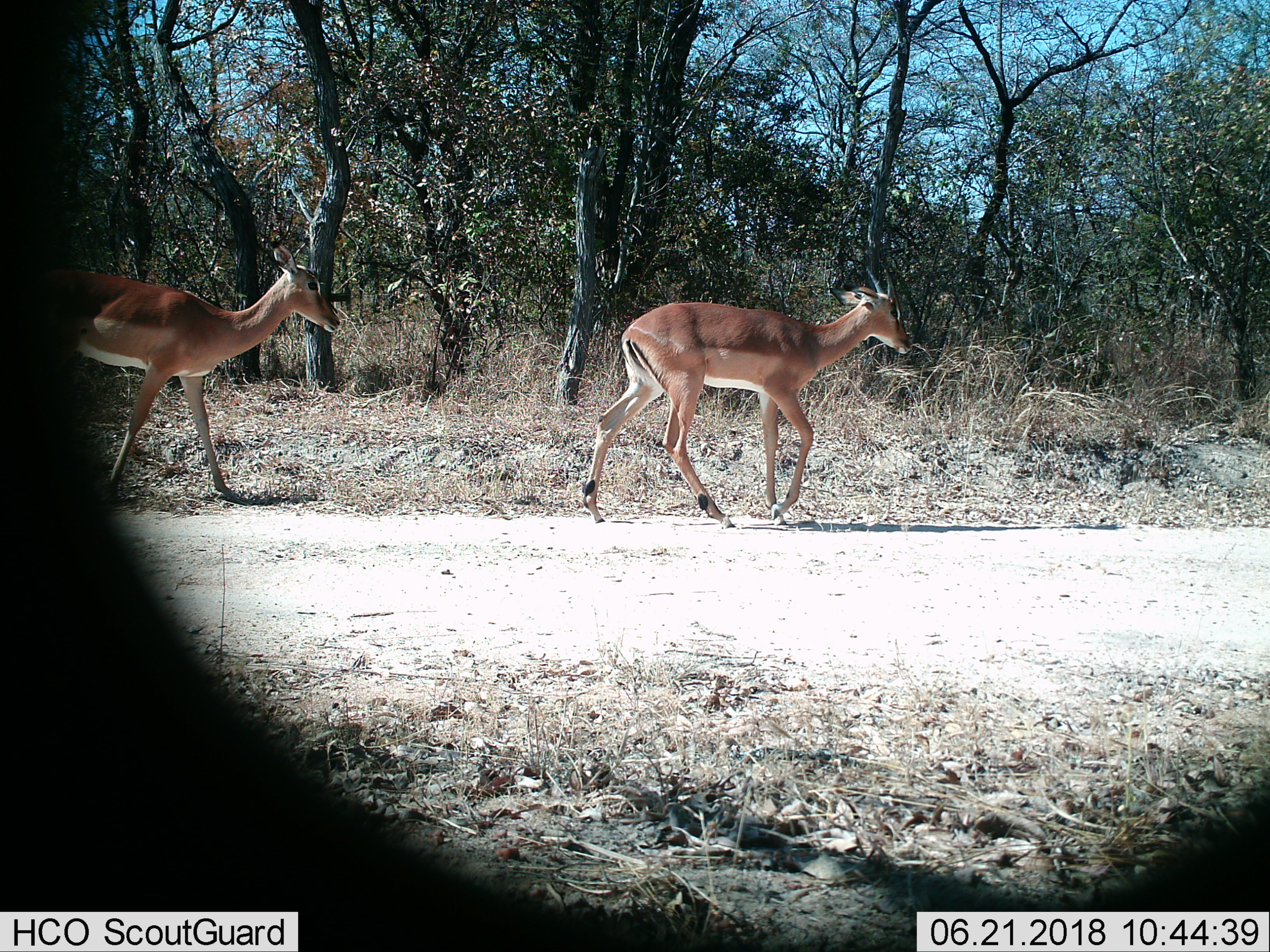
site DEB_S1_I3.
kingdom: Animalia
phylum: Chordata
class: Mammalia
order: Artiodactyla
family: Bovidae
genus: Aepyceros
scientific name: Aepyceros melampus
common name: impala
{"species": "impala (Aepyceros melampus)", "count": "2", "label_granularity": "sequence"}